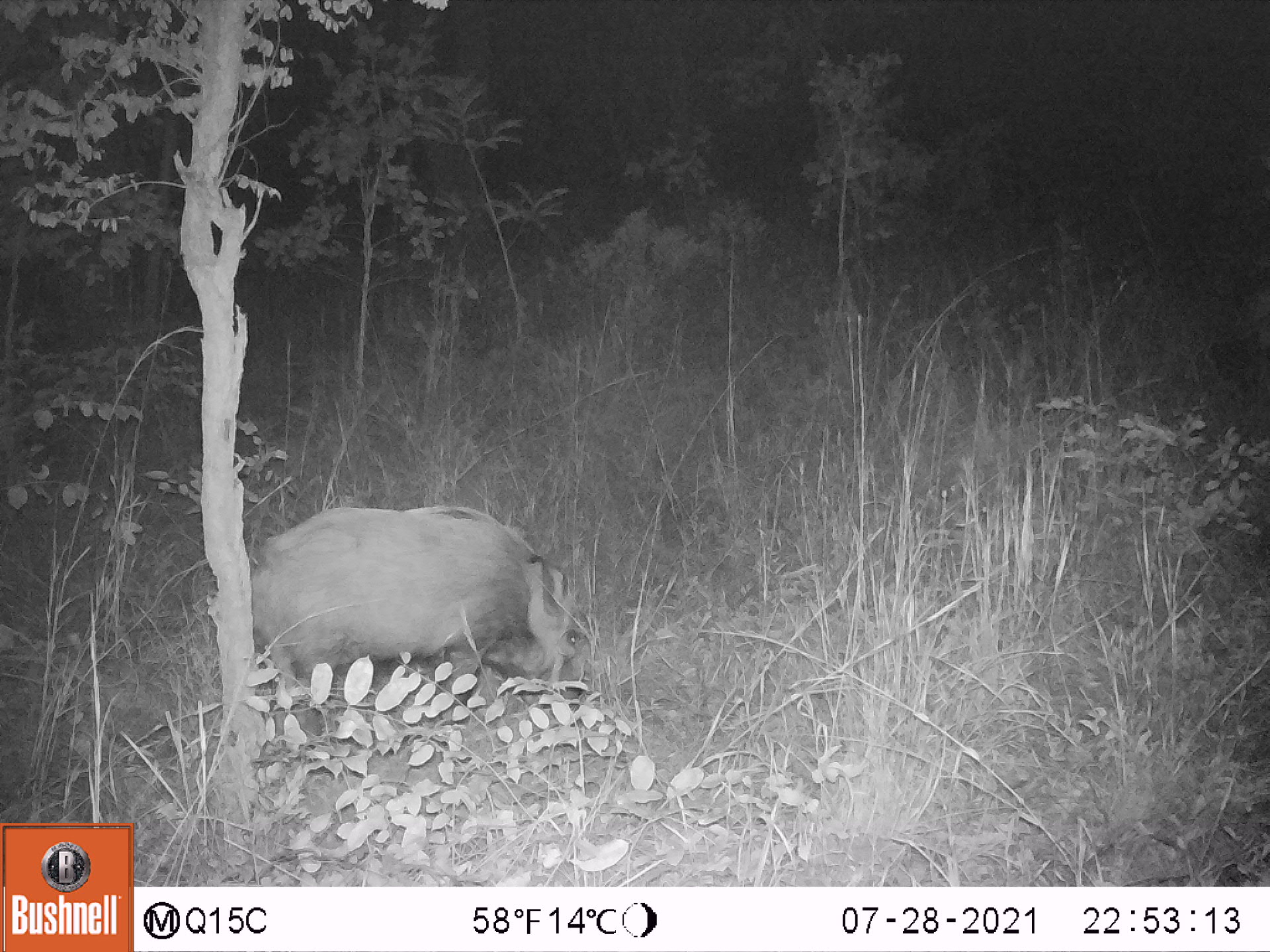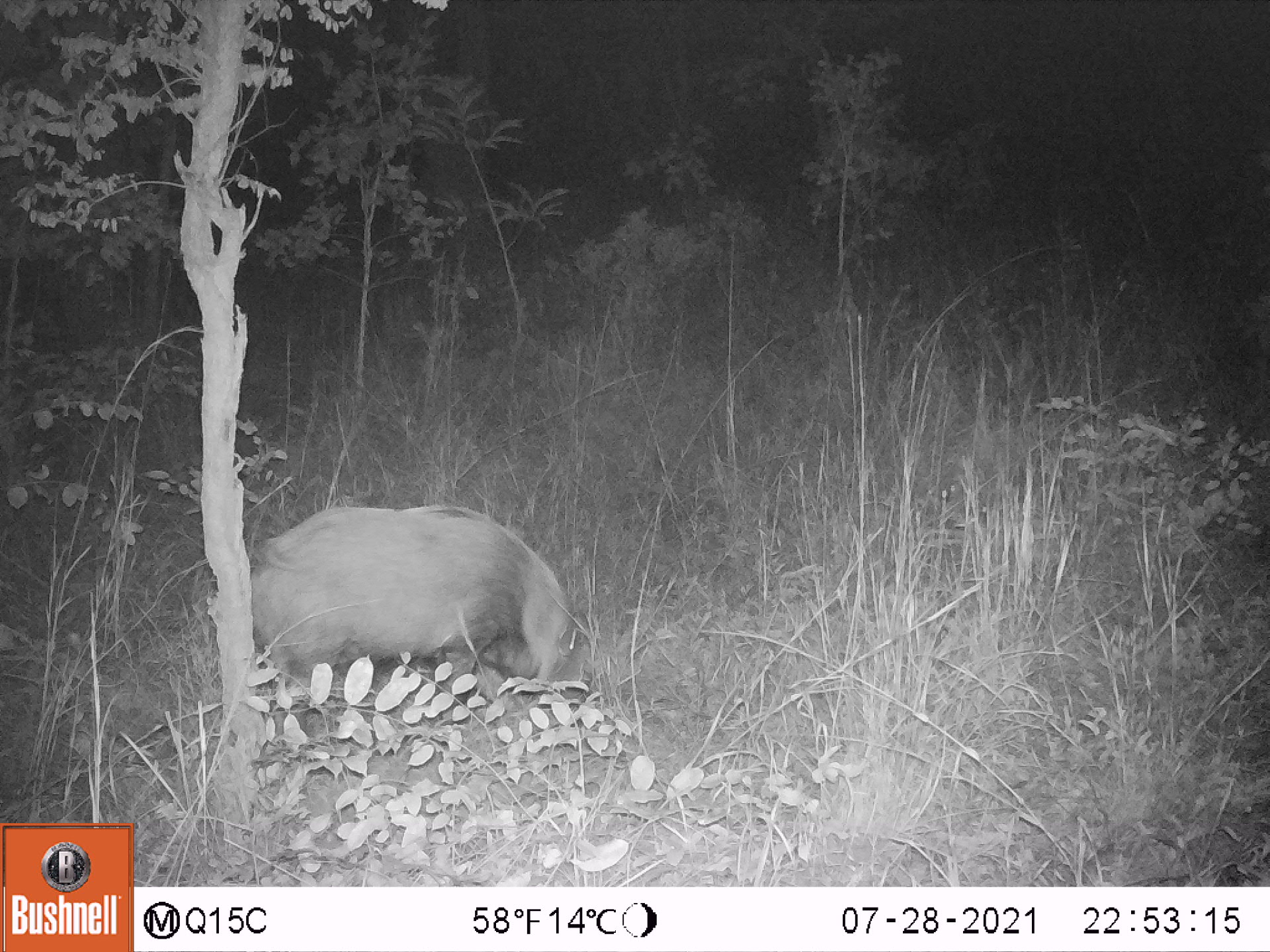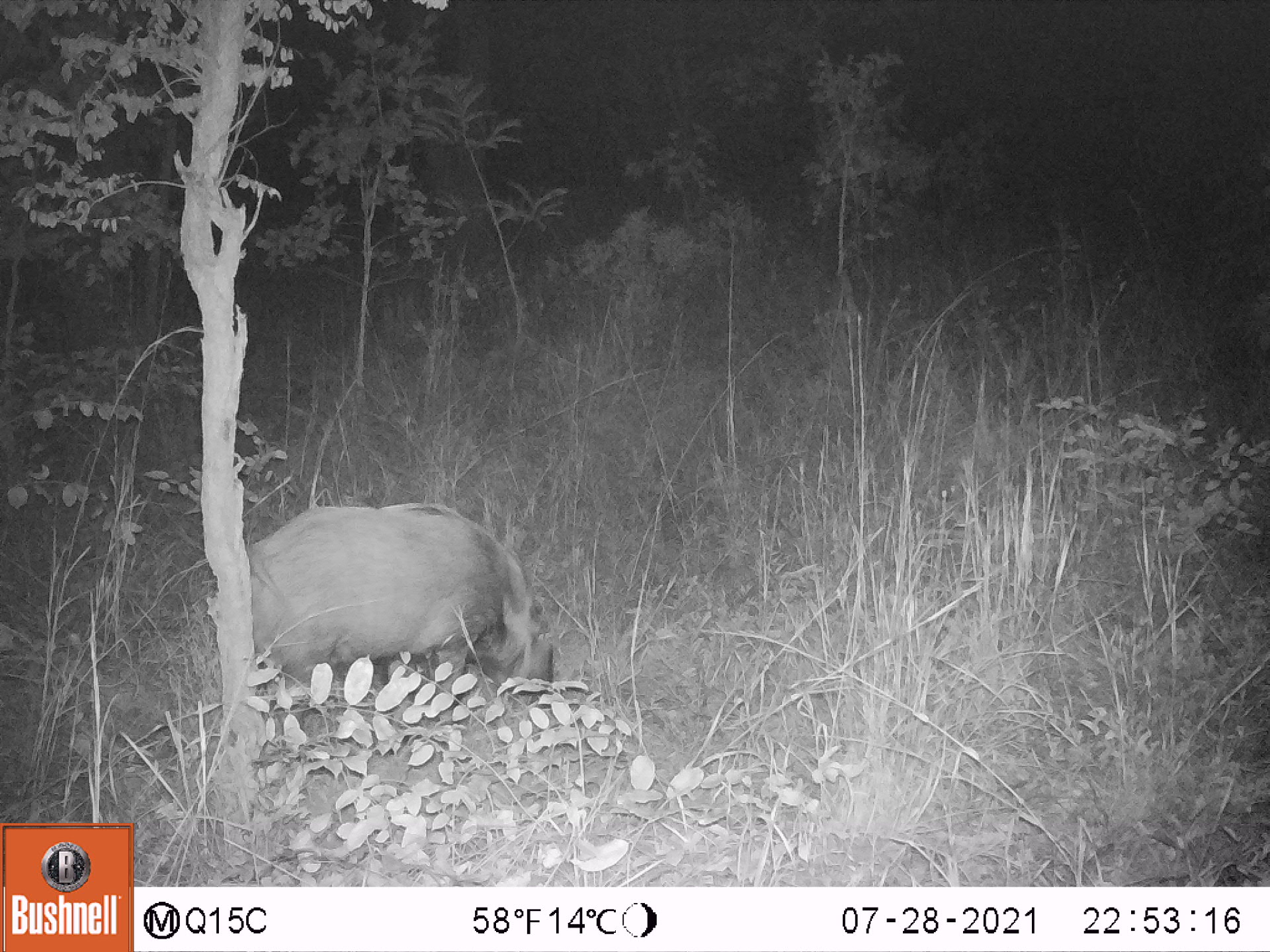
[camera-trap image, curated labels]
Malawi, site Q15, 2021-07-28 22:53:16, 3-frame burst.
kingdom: Animalia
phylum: Chordata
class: Mammalia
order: Artiodactyla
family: Suidae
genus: Potamochoerus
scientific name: Potamochoerus larvatus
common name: bushpig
Bushpig (Potamochoerus larvatus), count 1.